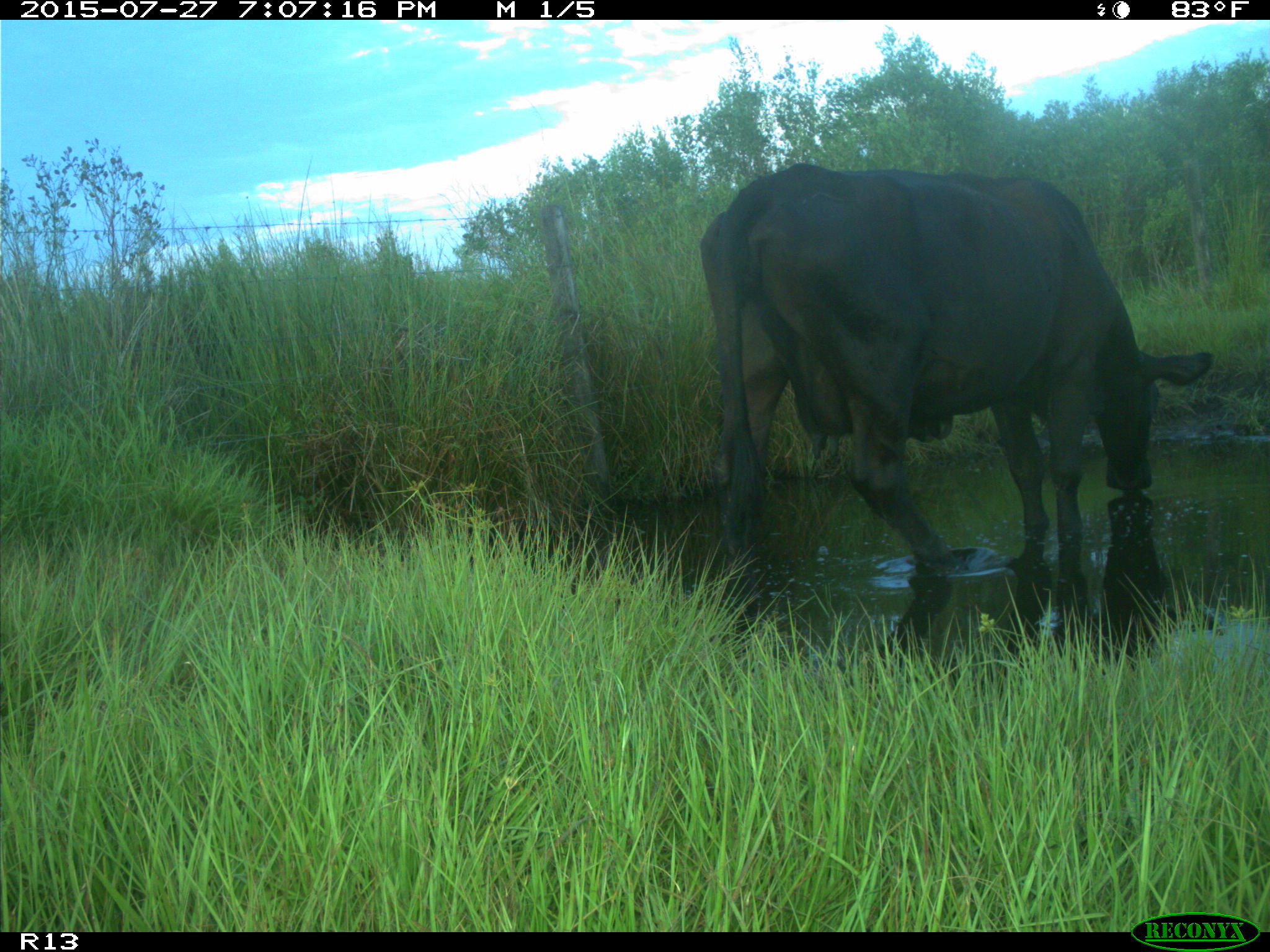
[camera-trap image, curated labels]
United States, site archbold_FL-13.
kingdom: Animalia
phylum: Chordata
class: Mammalia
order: Artiodactyla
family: Bovidae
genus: Bos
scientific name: Bos taurus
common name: domestic cow